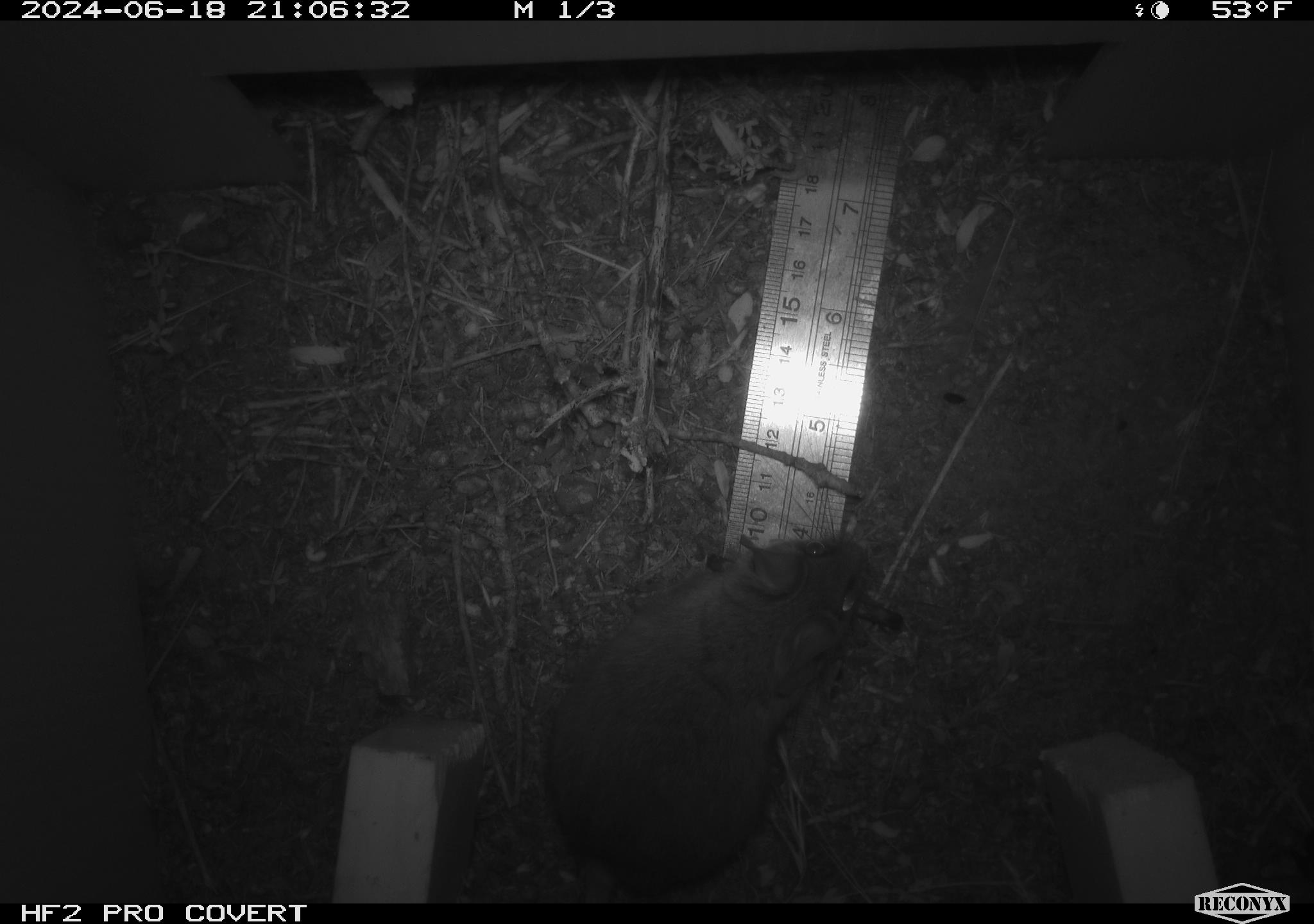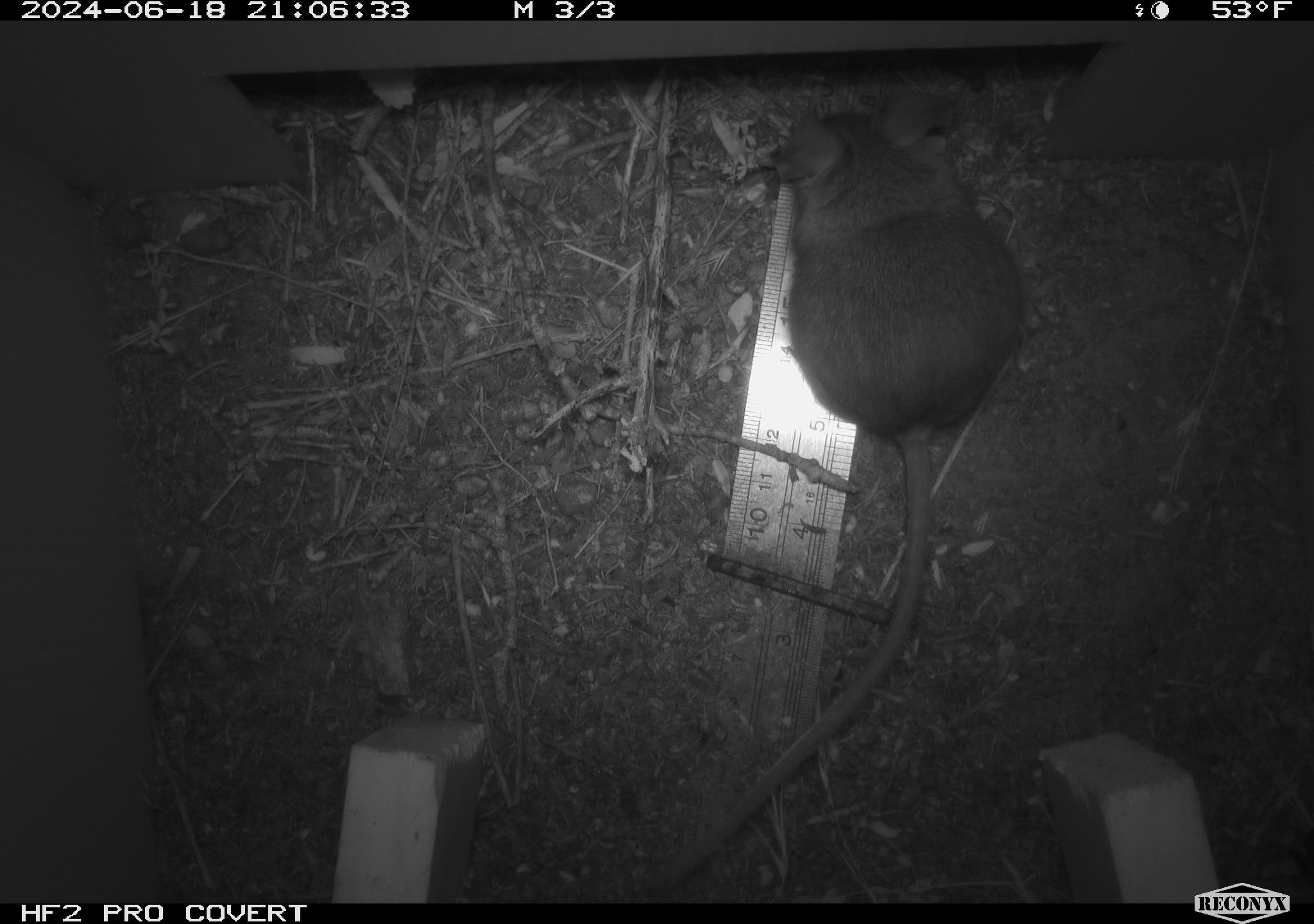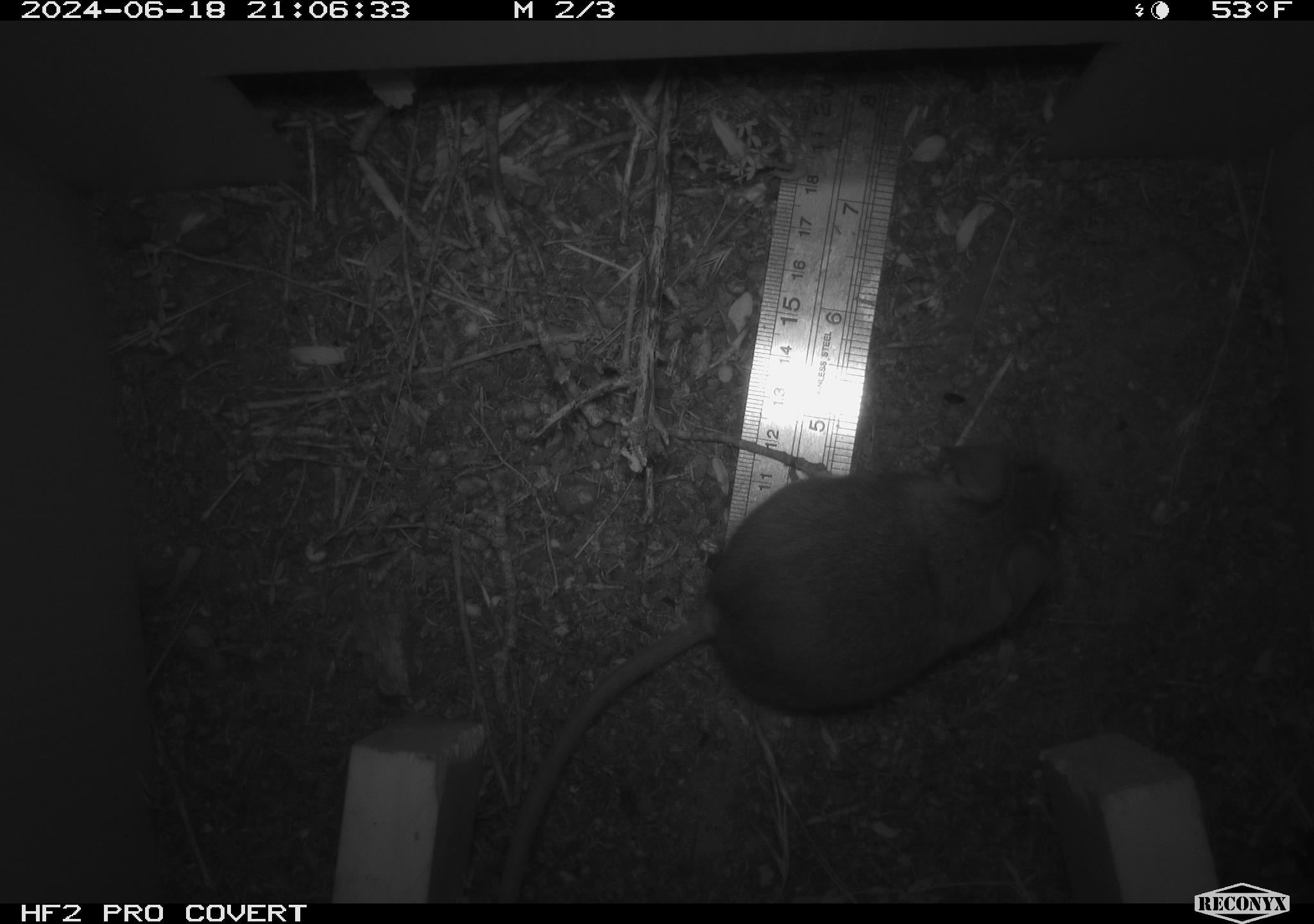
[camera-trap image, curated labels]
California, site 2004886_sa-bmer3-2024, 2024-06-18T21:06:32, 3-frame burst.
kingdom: Animalia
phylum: Chordata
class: Mammalia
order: Rodentia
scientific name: Rodentia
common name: mouse species